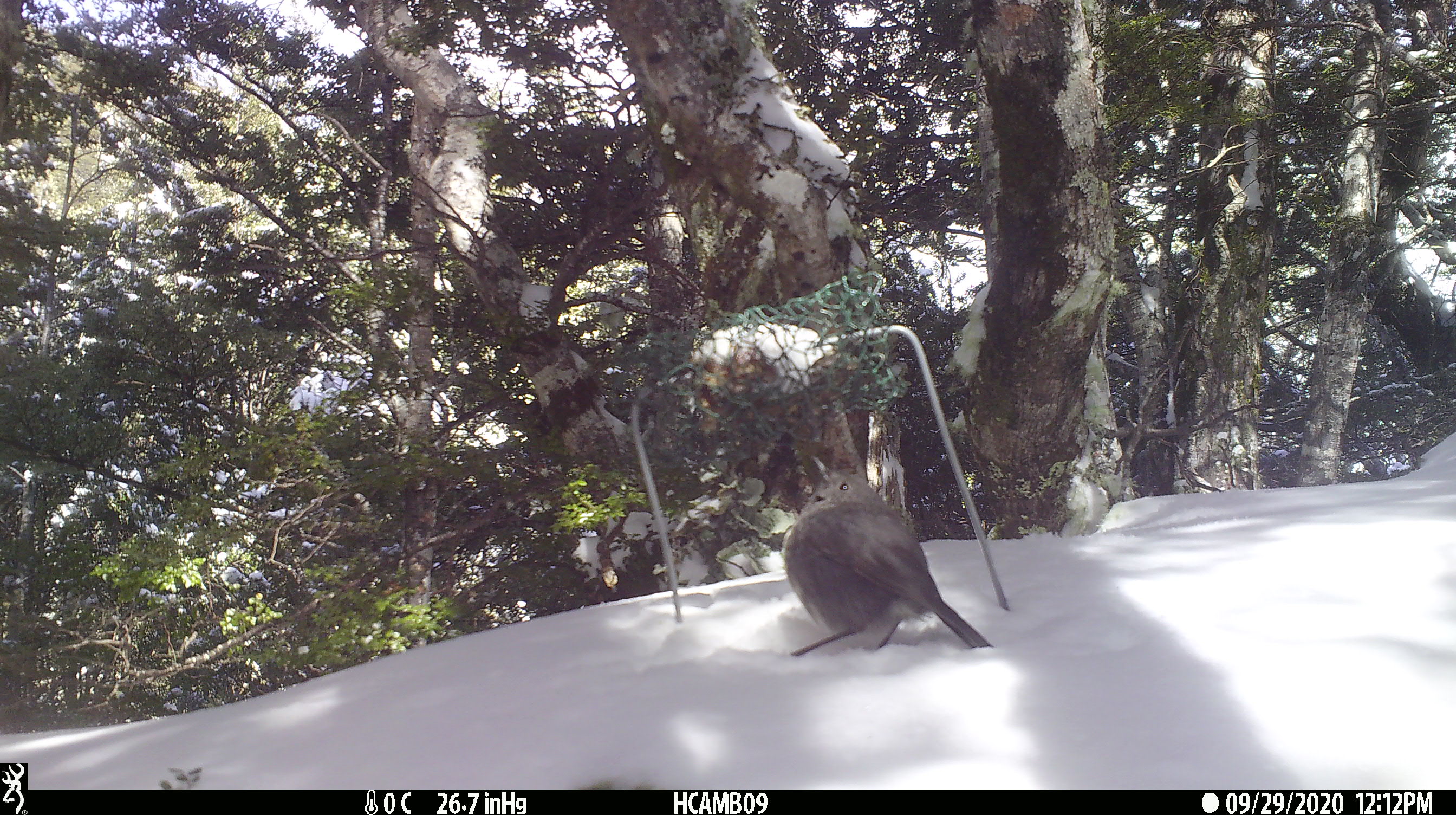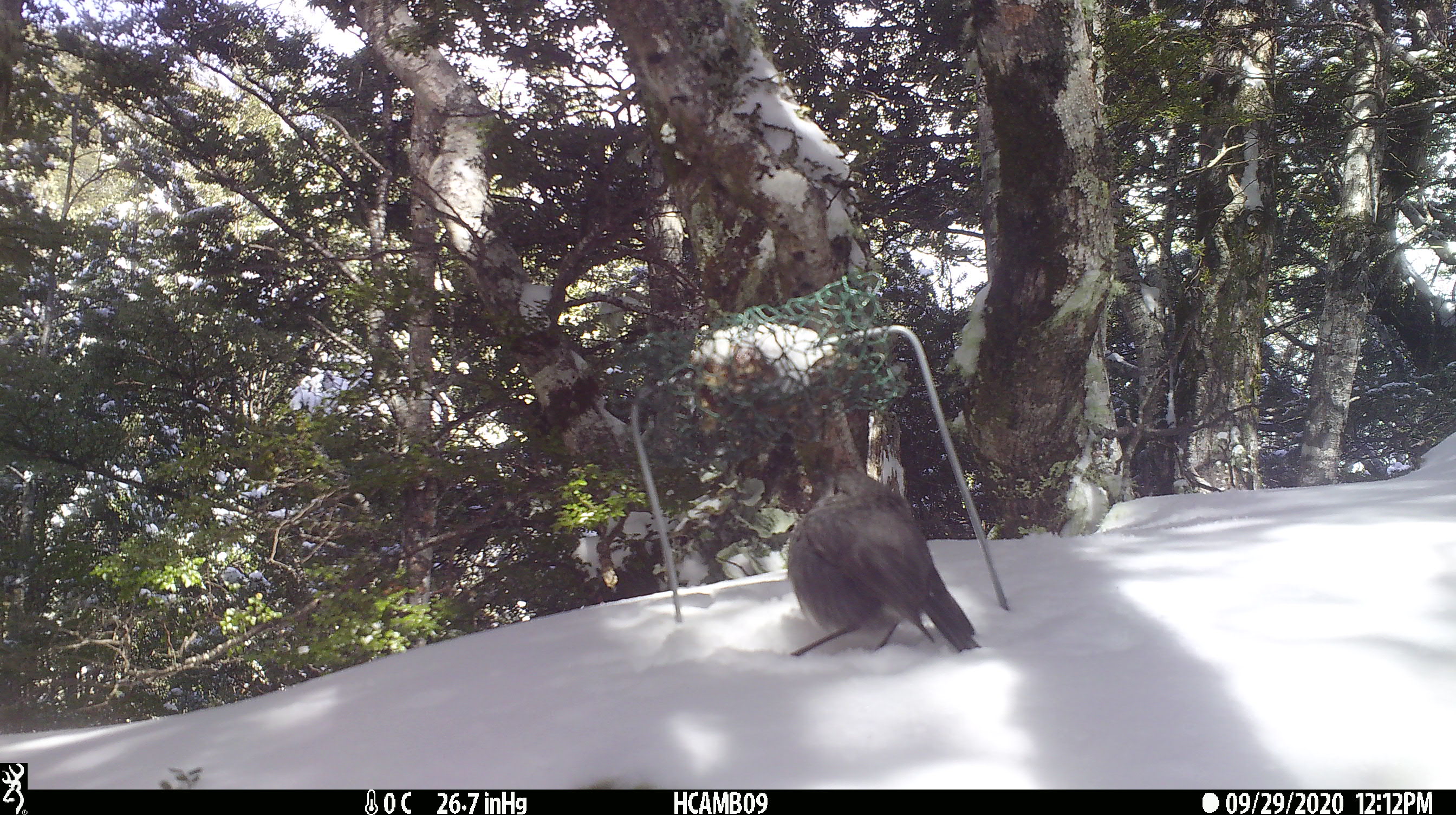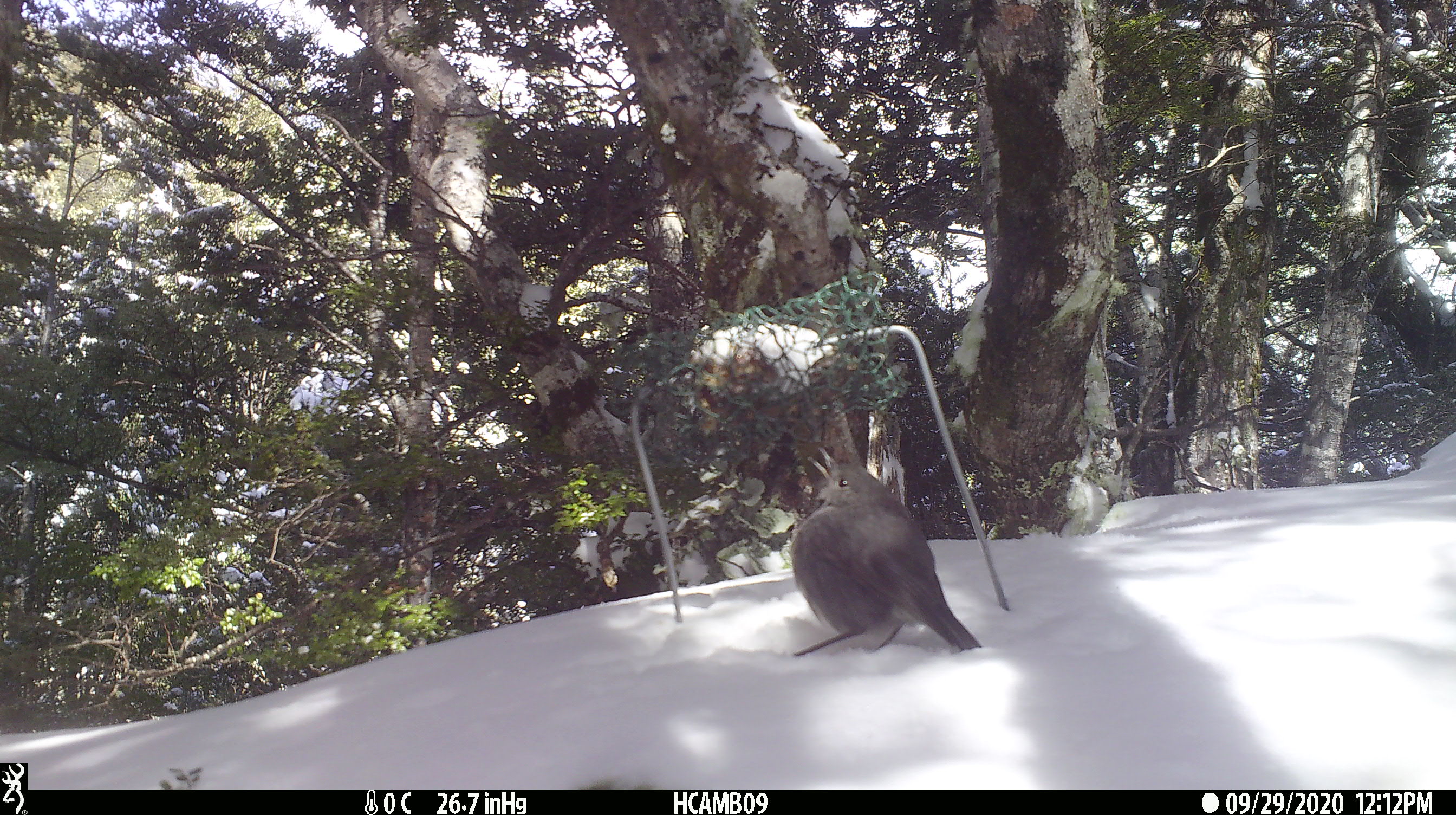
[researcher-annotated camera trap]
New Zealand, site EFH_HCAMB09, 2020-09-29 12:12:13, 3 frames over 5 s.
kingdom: Animalia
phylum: Chordata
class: Aves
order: Passeriformes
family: Petroicidae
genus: Petroica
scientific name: Petroica australis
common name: new zealand robin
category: robin